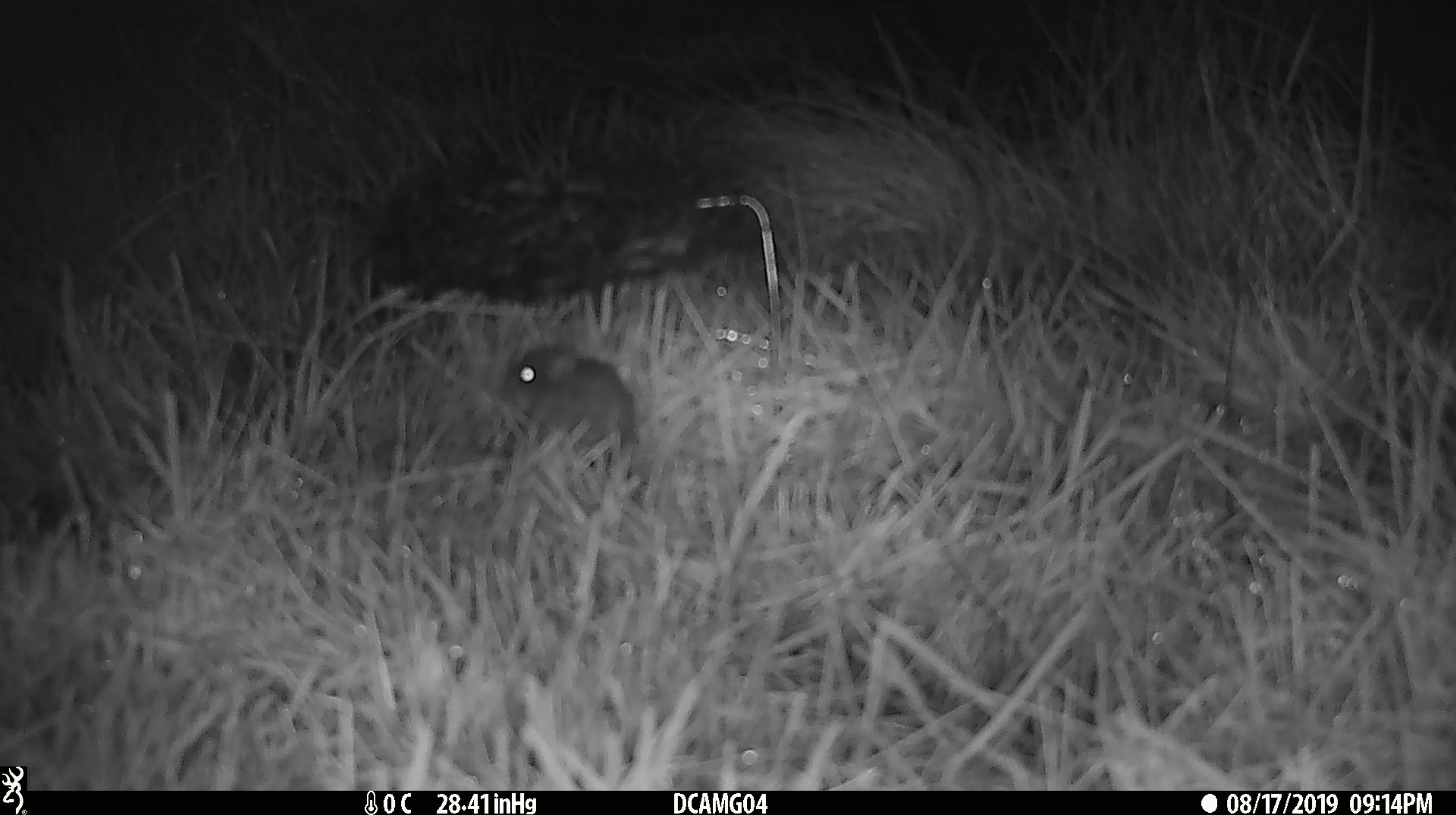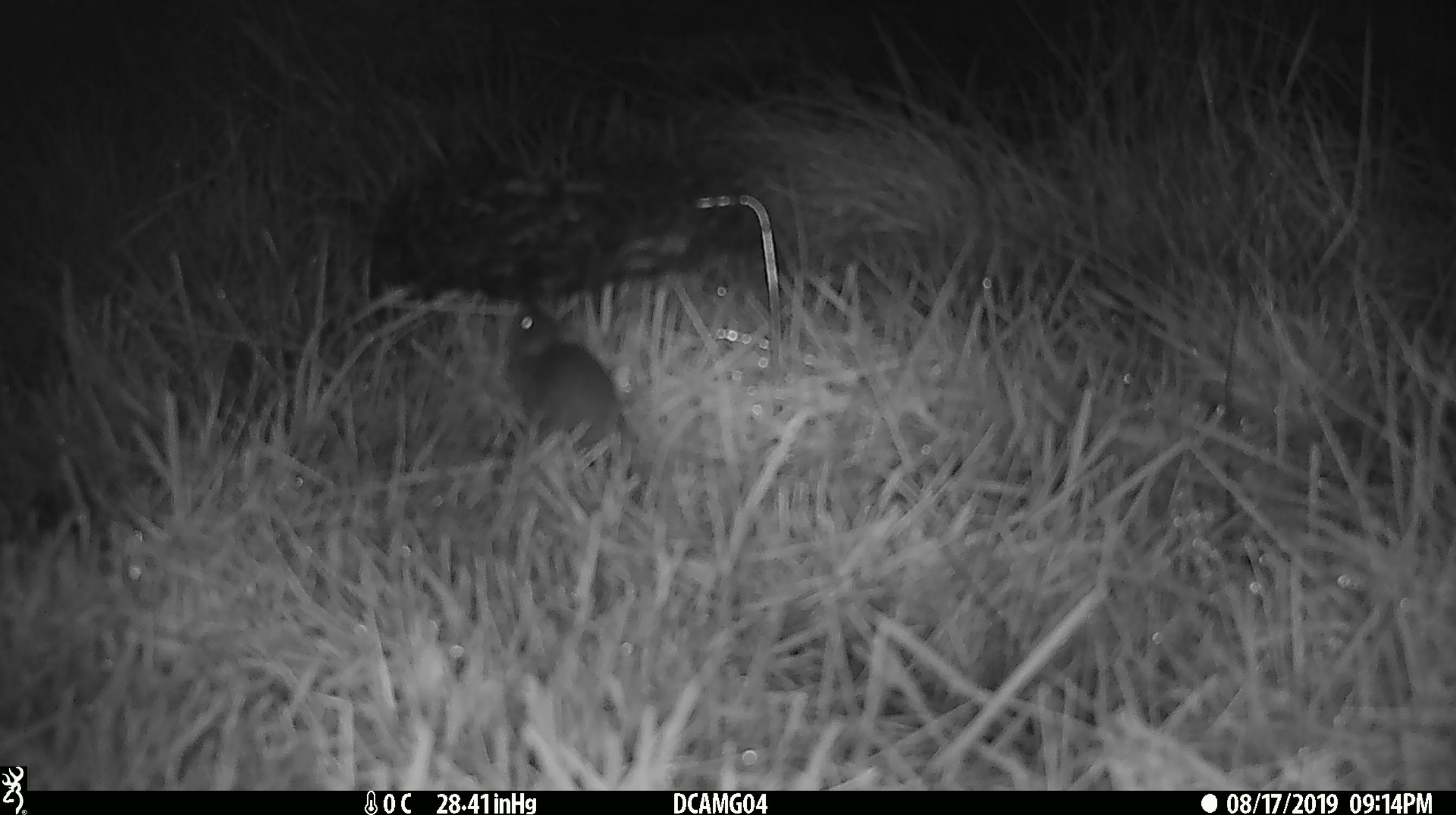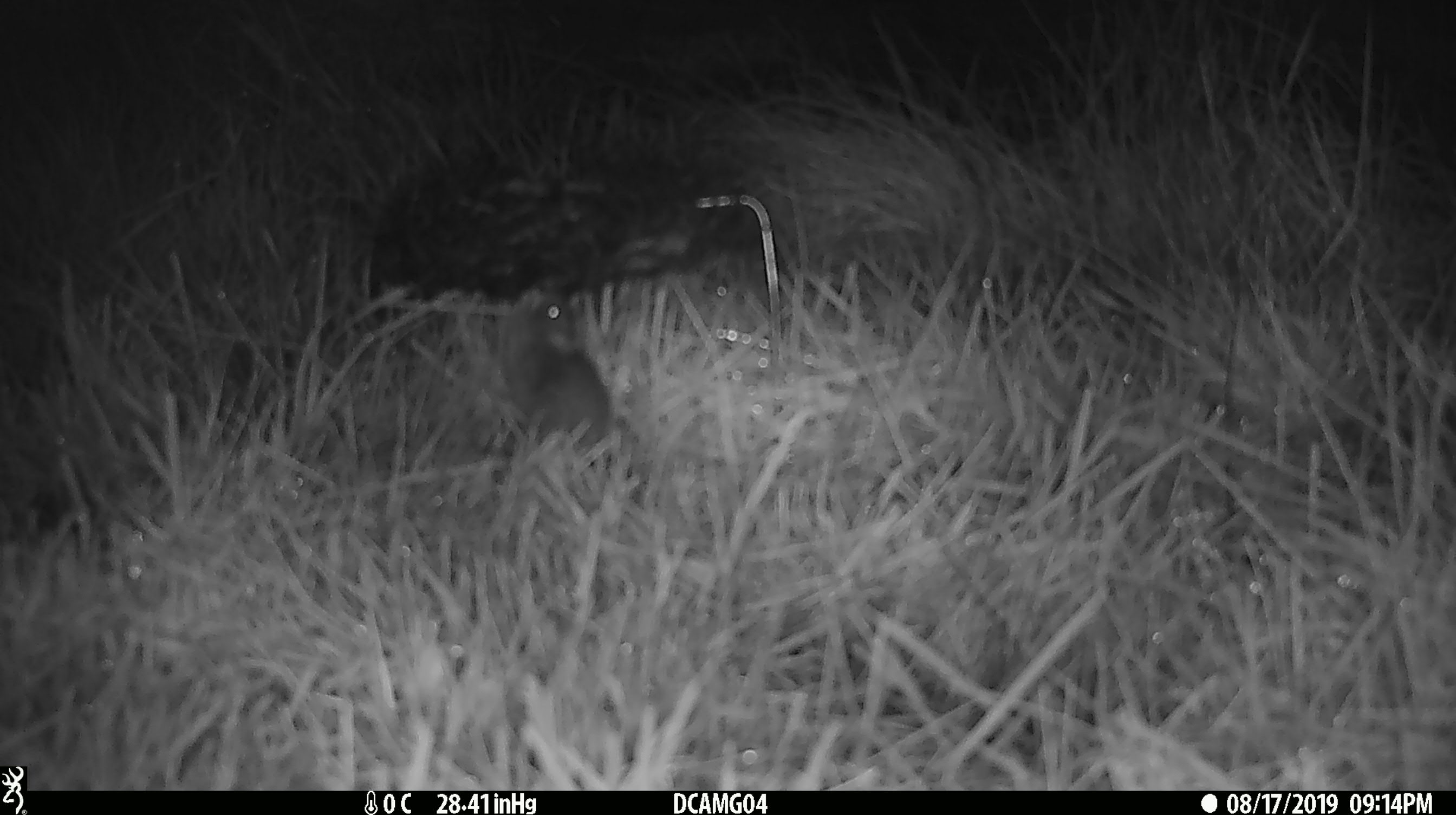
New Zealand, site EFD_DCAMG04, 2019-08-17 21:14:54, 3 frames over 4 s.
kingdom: Animalia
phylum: Chordata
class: Mammalia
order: Rodentia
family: Muridae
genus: Mus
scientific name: Mus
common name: mouse